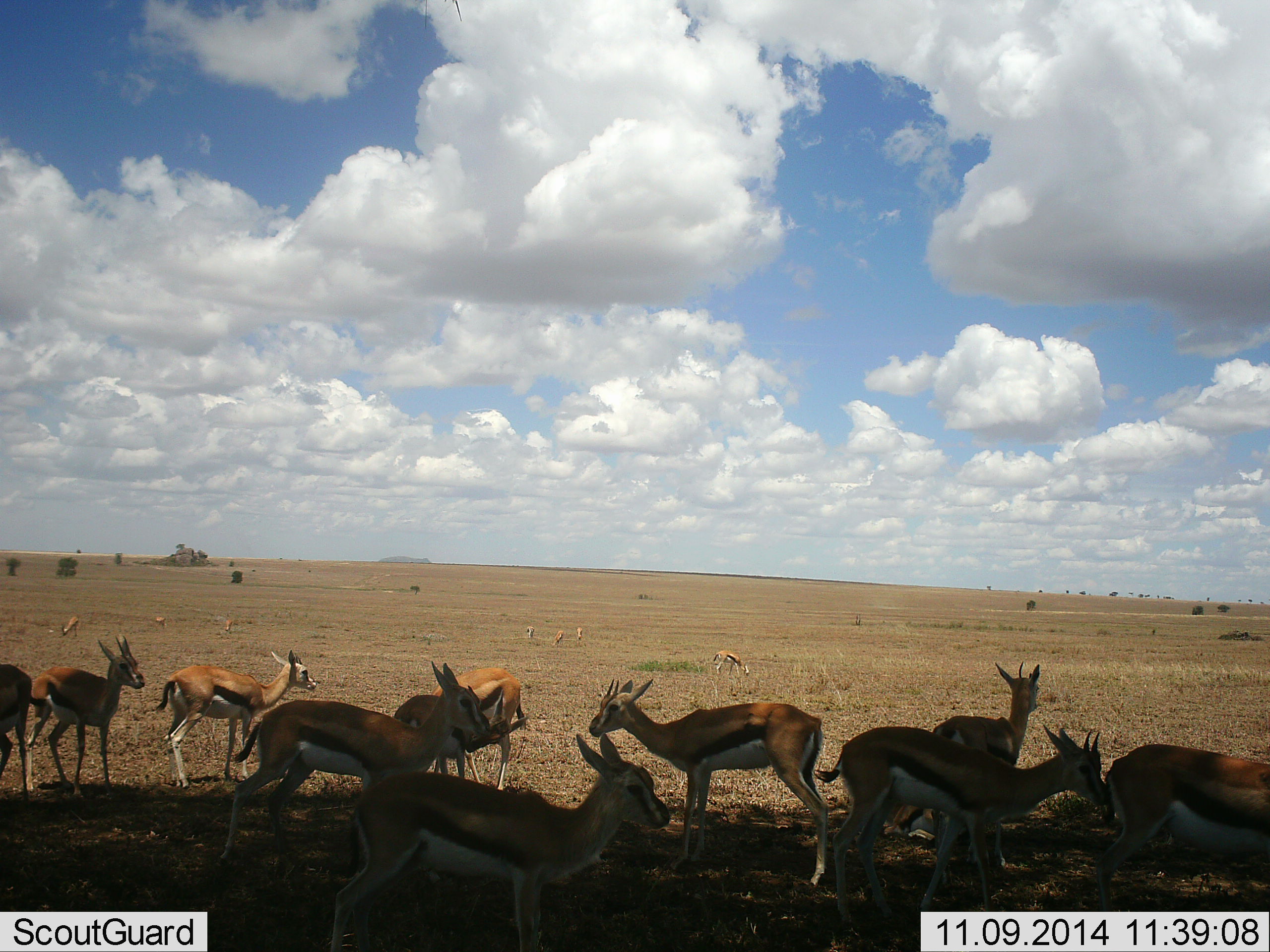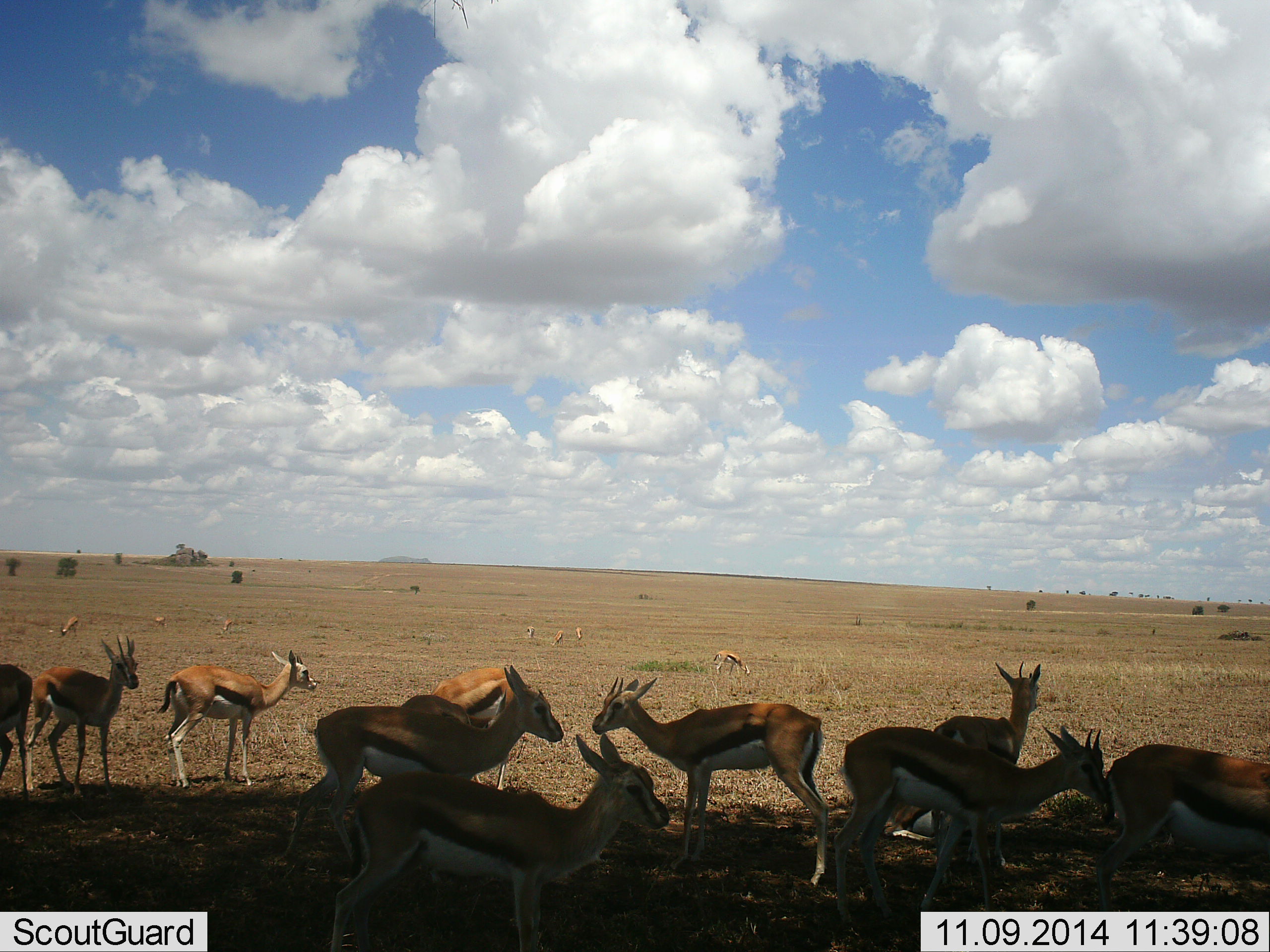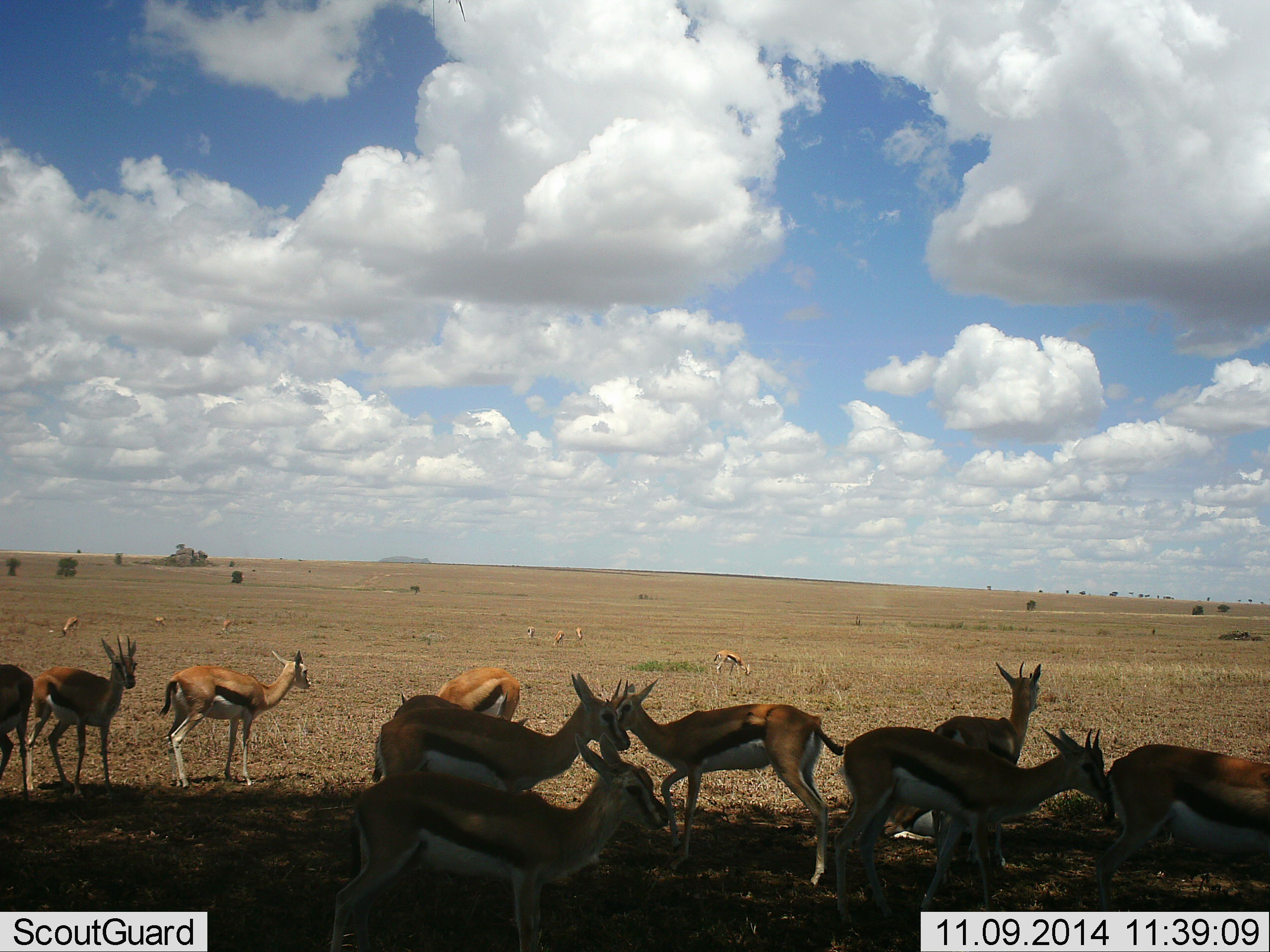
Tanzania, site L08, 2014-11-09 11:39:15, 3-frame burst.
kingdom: Animalia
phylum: Chordata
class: Mammalia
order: Artiodactyla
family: Bovidae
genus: Eudorcas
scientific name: Eudorcas thomsonii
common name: thomson's gazelle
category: gazellethomsons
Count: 11-50.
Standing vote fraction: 100%.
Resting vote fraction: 20%.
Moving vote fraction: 50%.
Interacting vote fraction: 0%.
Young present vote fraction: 10%.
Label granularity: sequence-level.